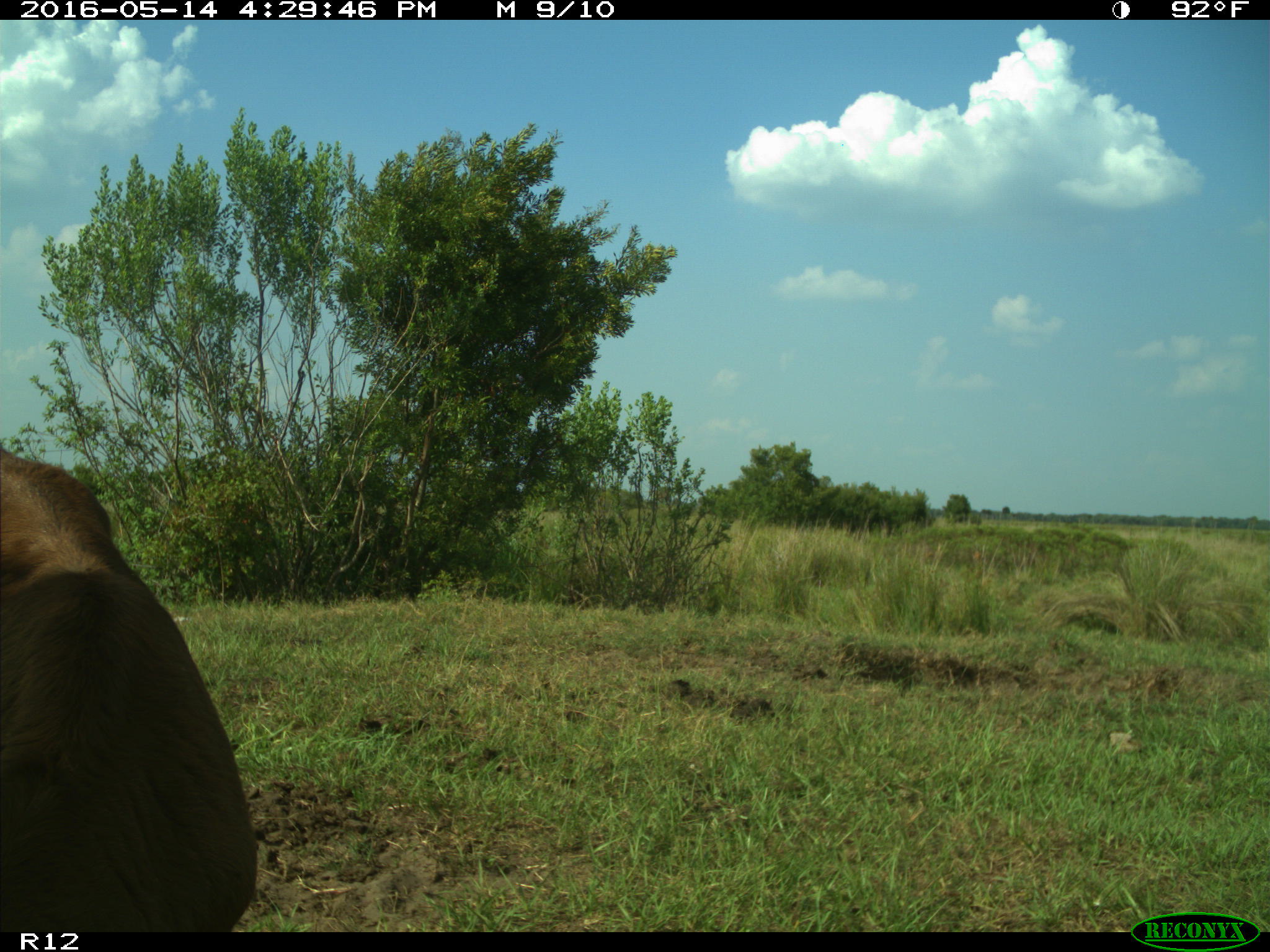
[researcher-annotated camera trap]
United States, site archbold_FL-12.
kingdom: Animalia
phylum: Chordata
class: Mammalia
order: Artiodactyla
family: Bovidae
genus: Bos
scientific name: Bos taurus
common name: domestic cow